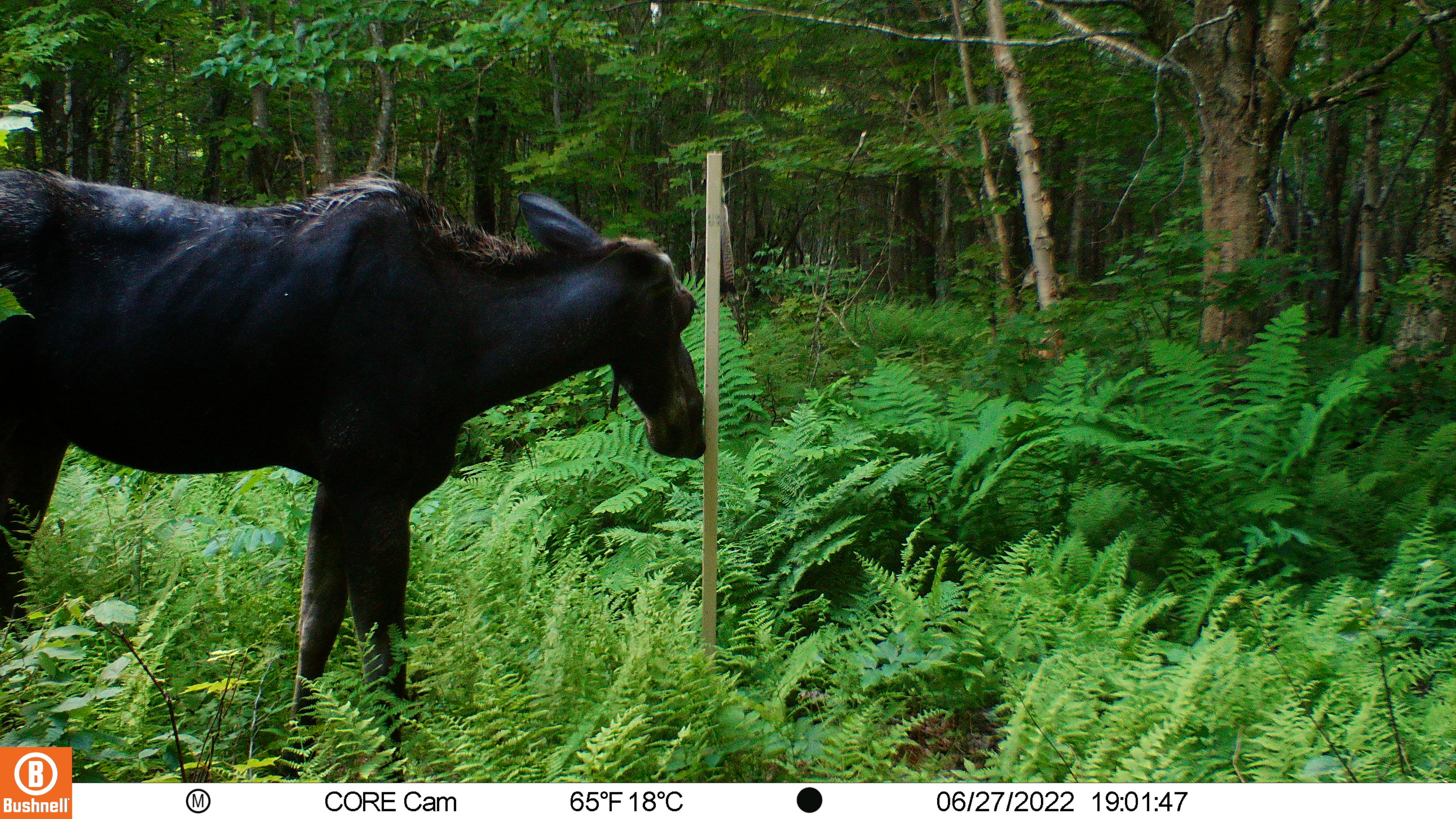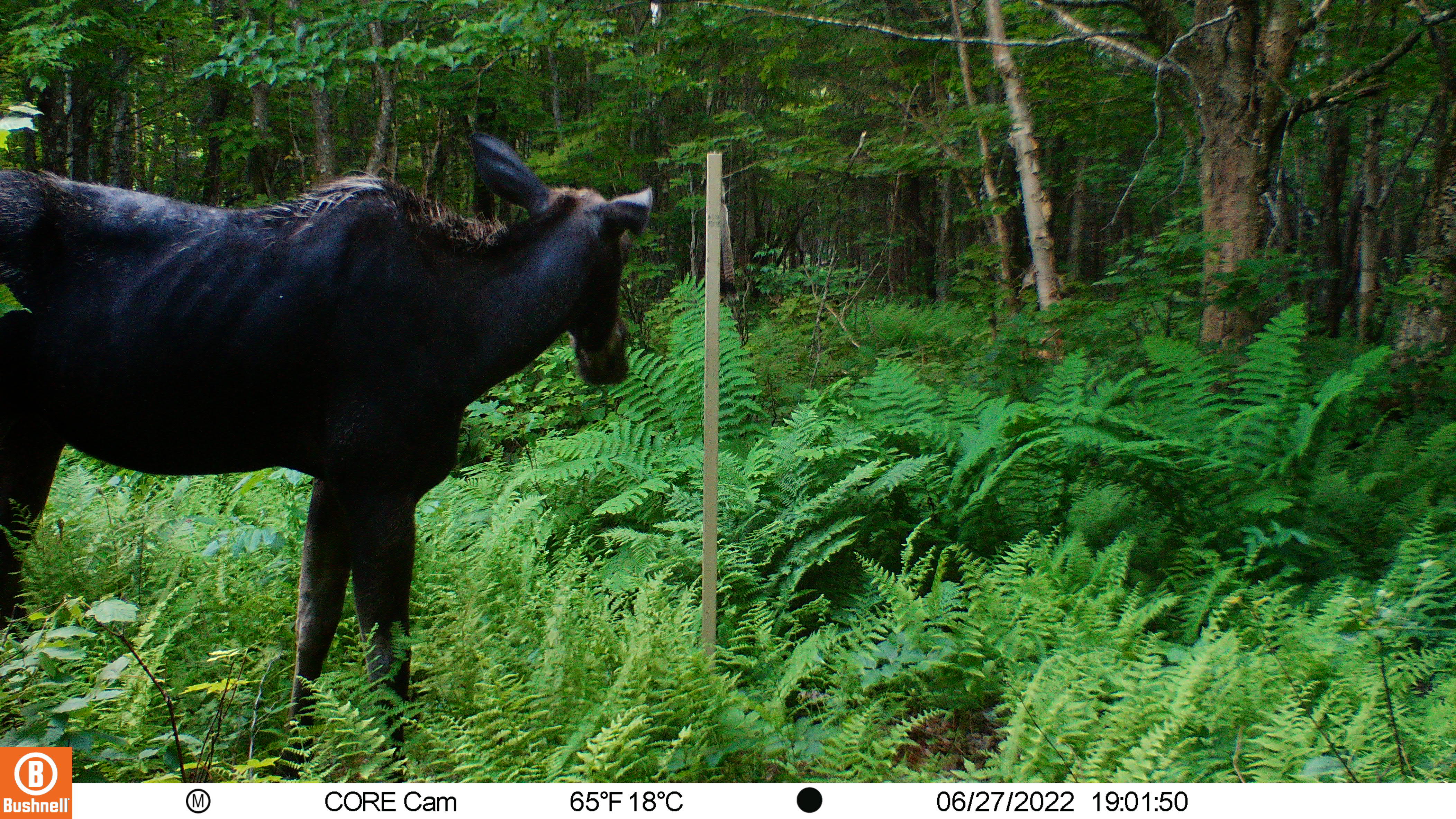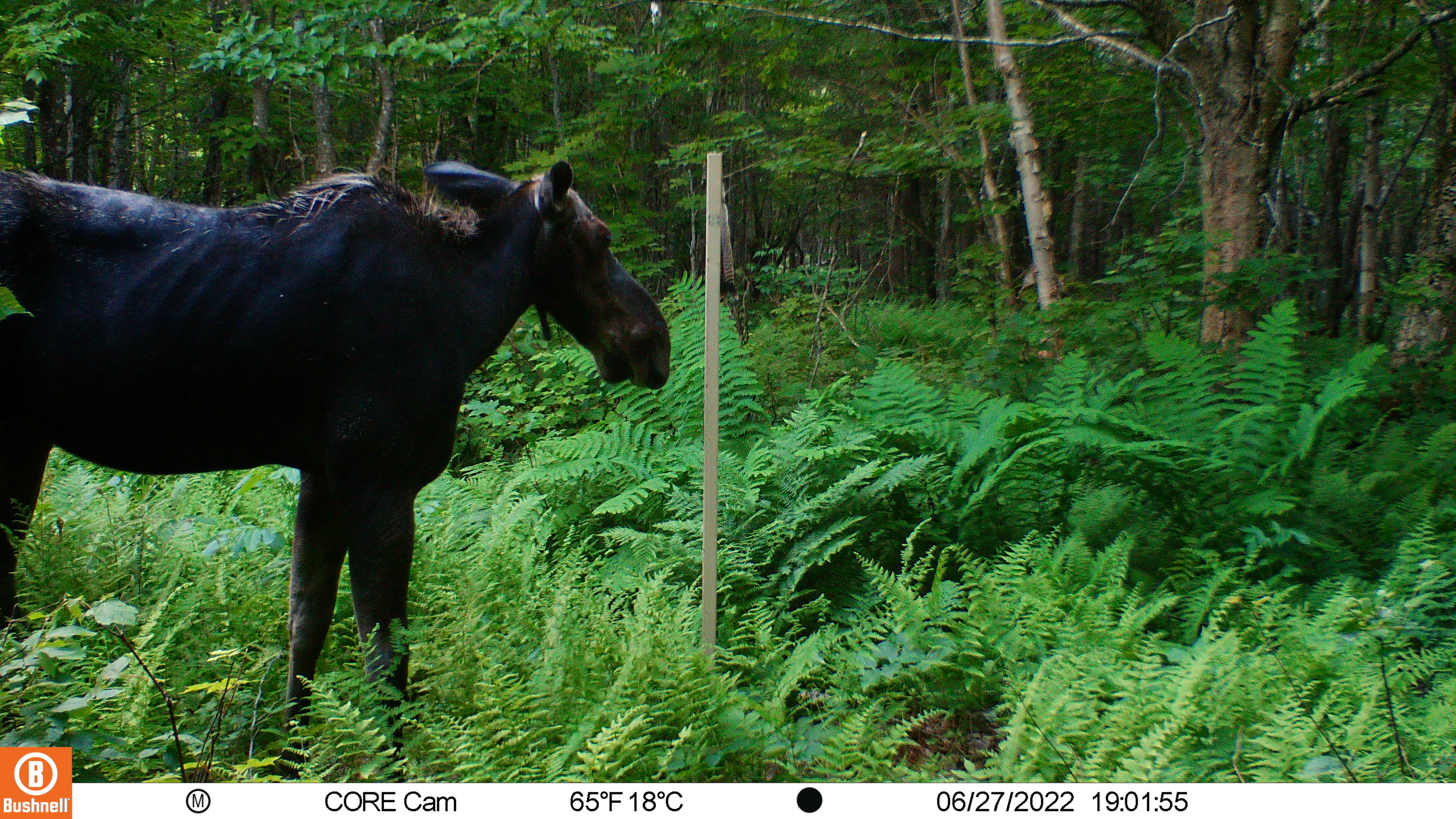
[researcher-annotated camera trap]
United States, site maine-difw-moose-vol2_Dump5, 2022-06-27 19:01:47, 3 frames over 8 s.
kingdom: Animalia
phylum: Chordata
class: Mammalia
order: Artiodactyla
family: Cervidae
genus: Alces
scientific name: Alces alces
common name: moose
Moose (Alces alces).